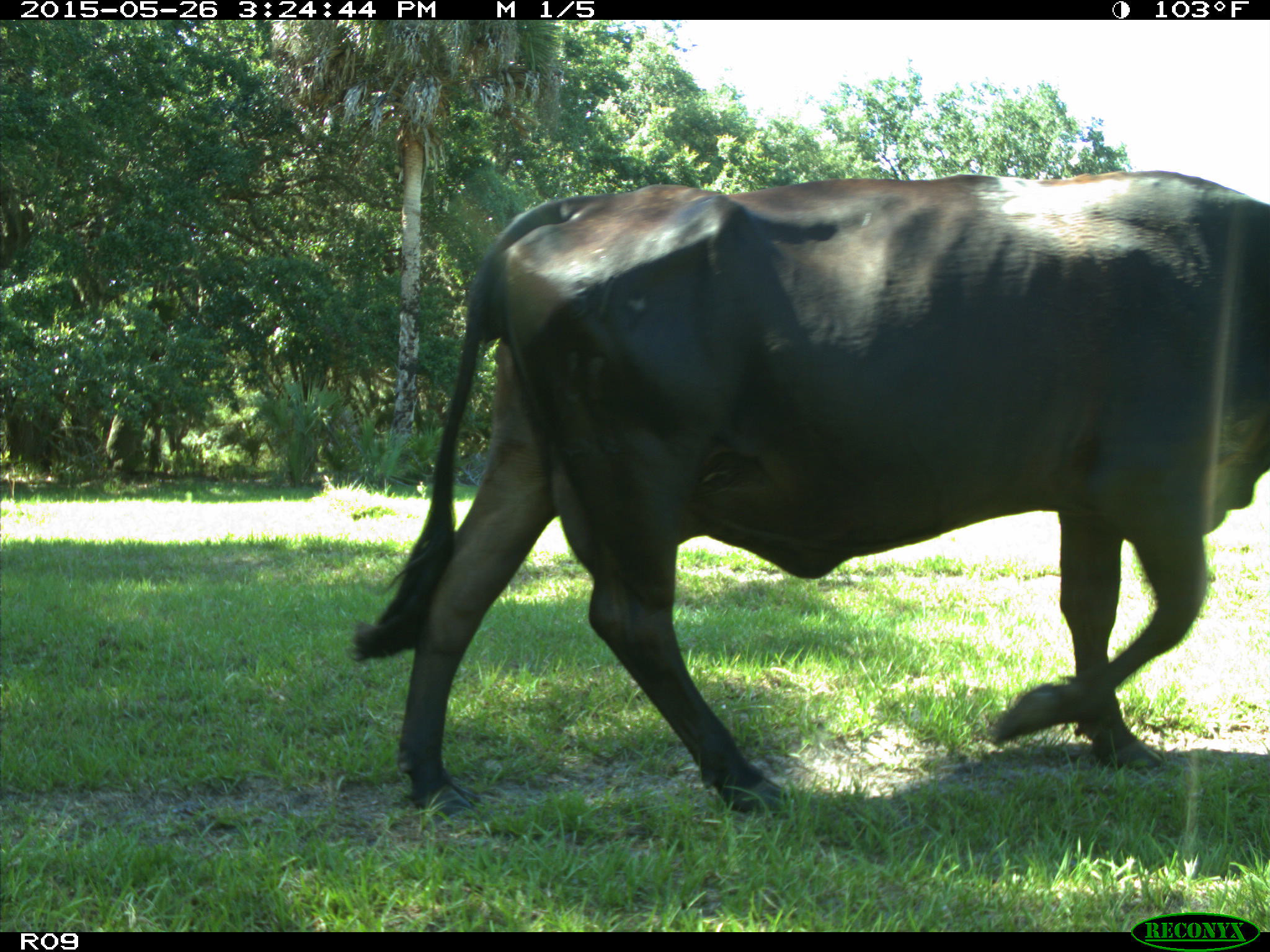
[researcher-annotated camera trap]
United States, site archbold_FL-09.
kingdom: Animalia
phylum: Chordata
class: Mammalia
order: Artiodactyla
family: Bovidae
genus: Bos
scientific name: Bos taurus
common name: domestic cow